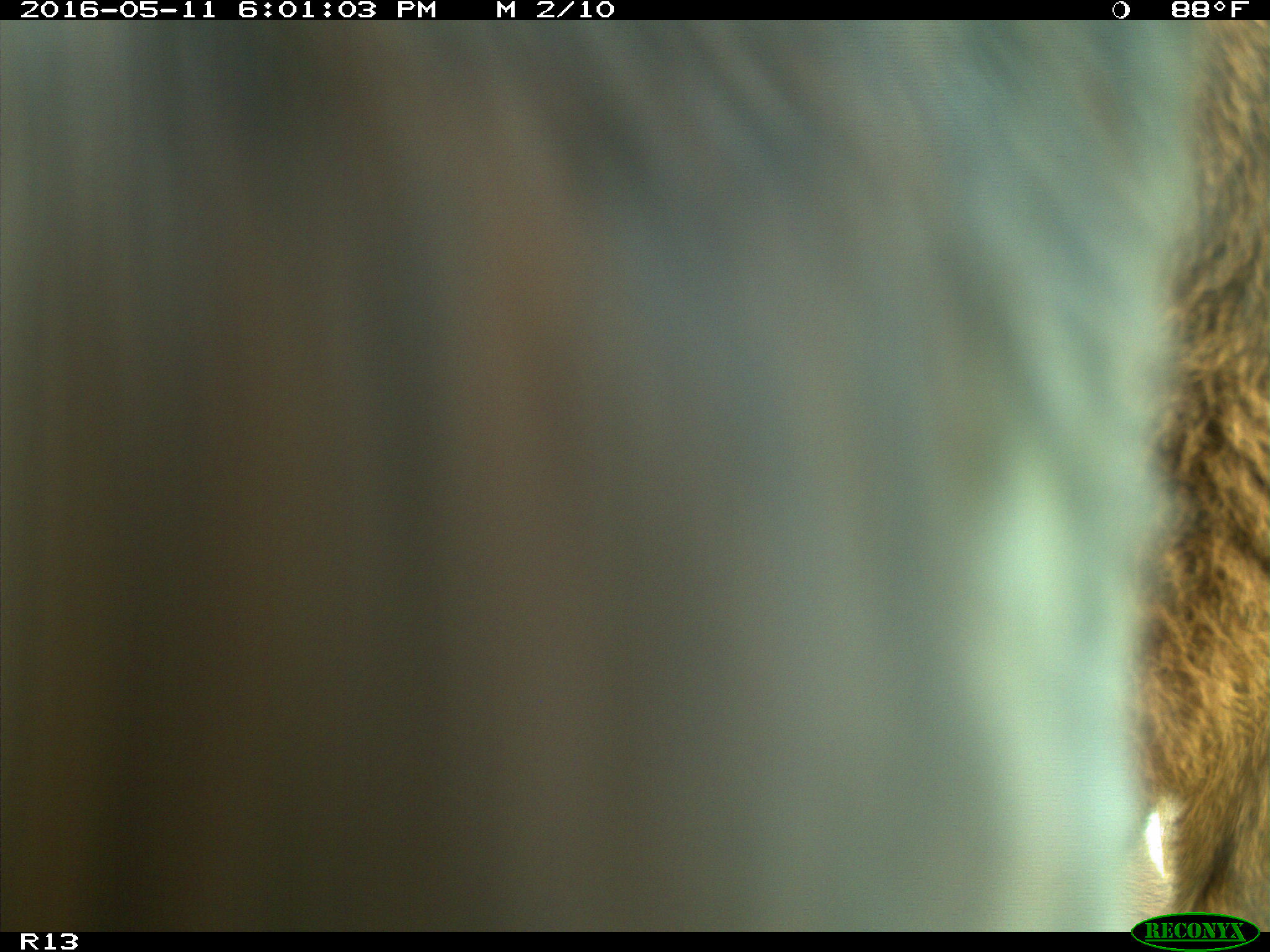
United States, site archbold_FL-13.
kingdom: Animalia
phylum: Chordata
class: Mammalia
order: Artiodactyla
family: Bovidae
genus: Bos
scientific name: Bos taurus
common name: domestic cow